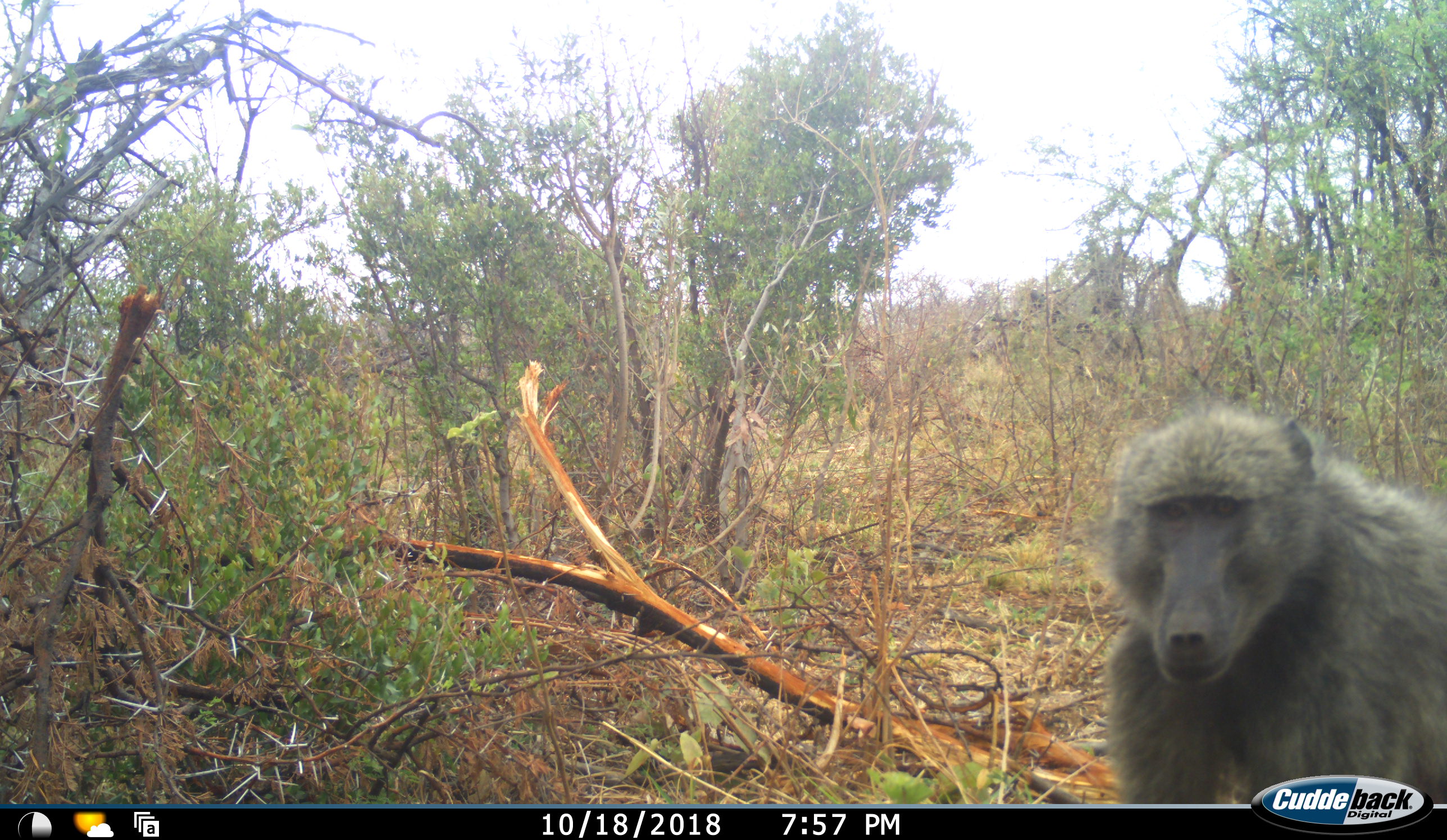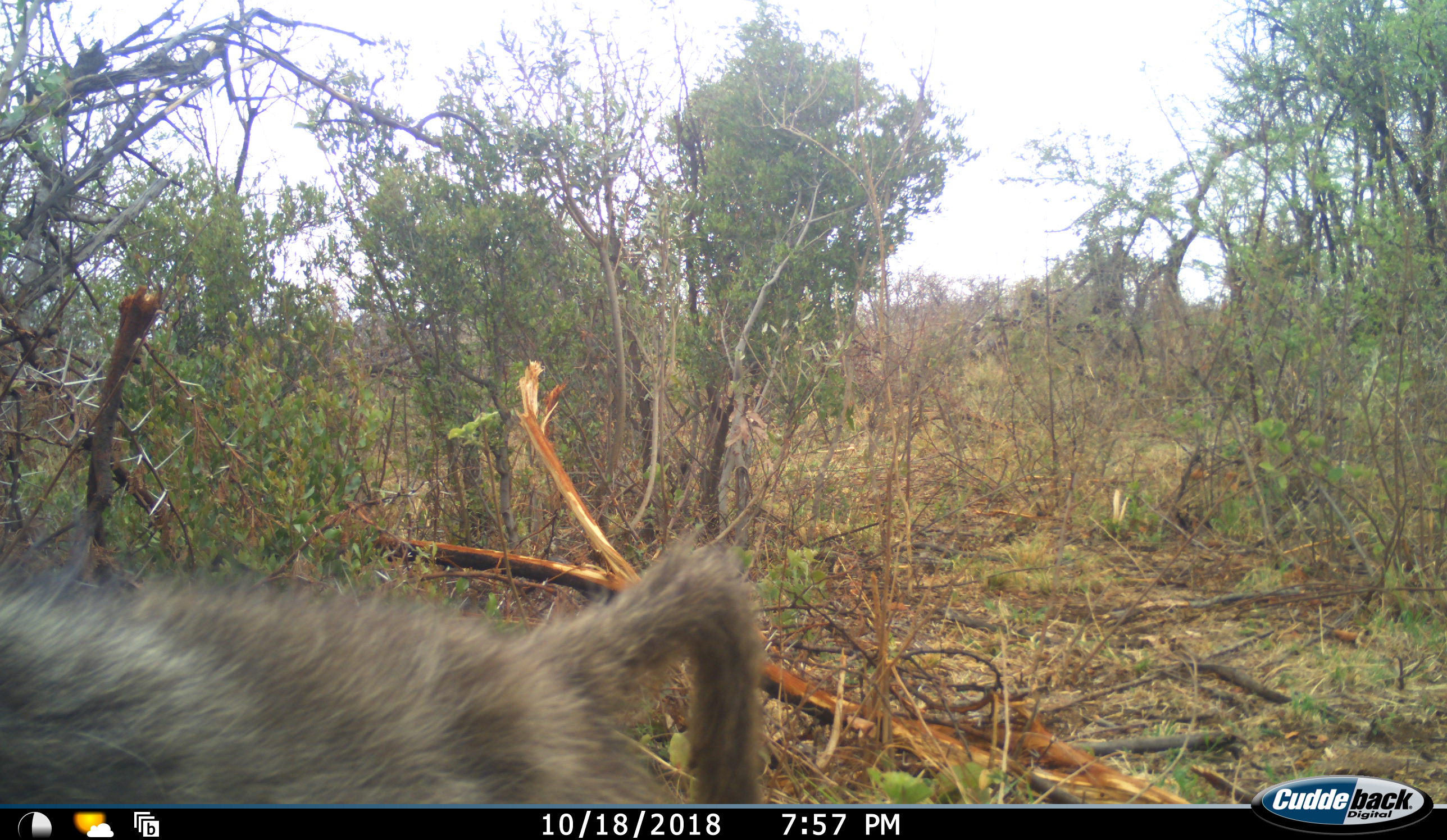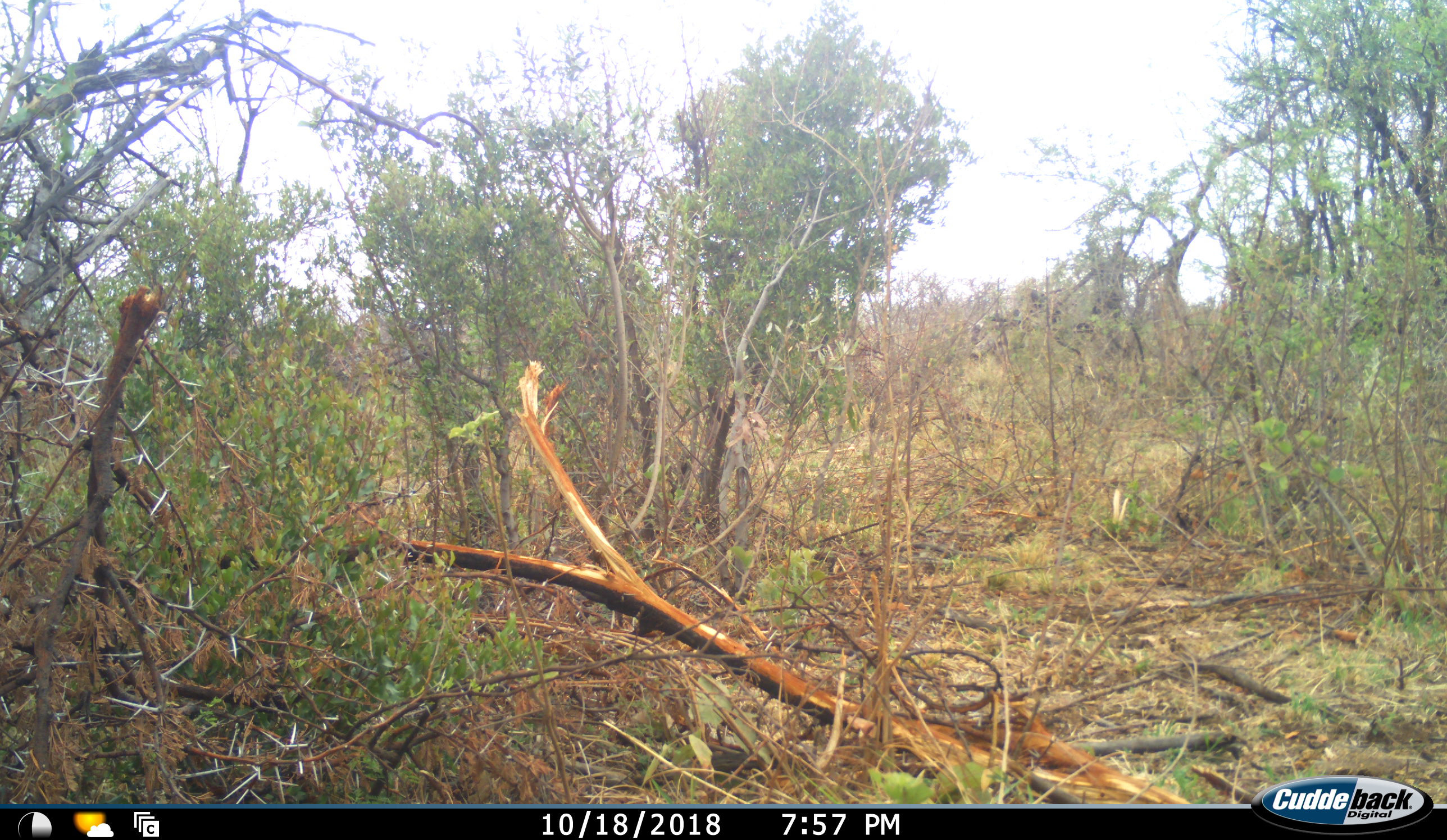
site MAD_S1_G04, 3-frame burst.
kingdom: Animalia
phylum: Chordata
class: Mammalia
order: Primates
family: Cercopithecidae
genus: Papio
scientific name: Papio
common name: baboon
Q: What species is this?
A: Baboon (Papio).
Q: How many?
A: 1.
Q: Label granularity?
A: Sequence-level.